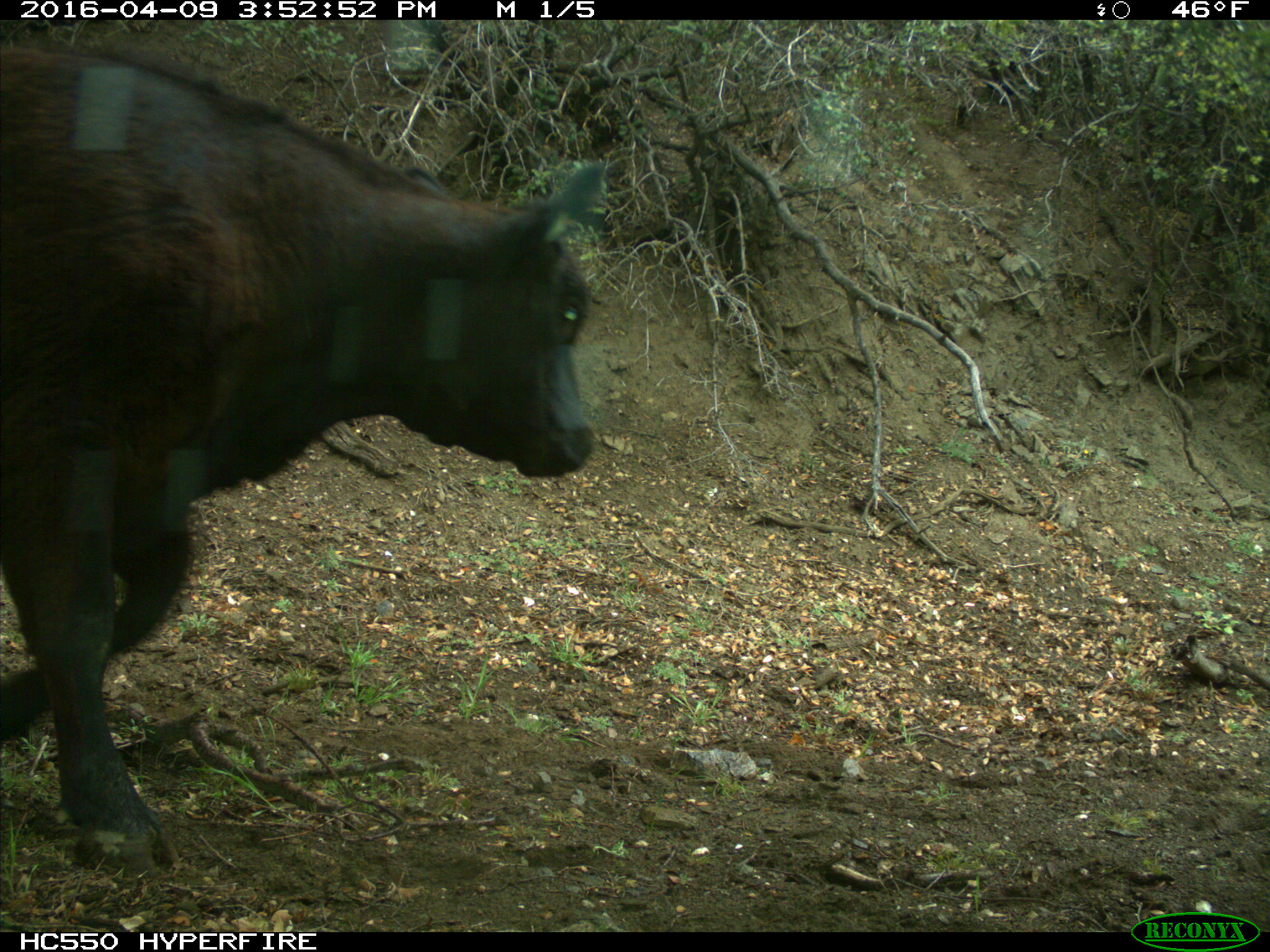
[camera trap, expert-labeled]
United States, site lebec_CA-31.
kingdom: Animalia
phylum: Chordata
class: Mammalia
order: Artiodactyla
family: Bovidae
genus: Bos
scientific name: Bos taurus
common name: domestic cow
Bos taurus (domestic cow).